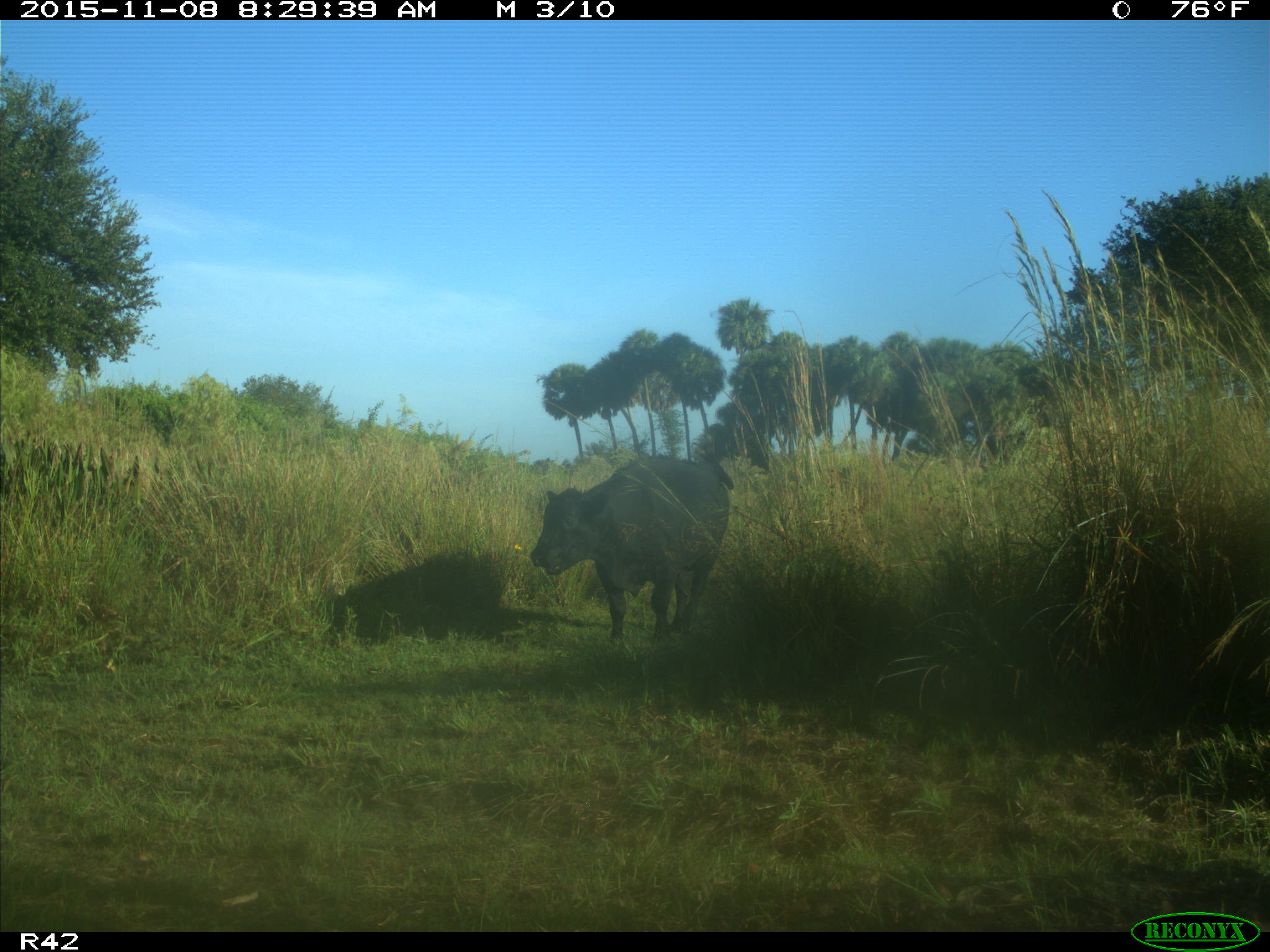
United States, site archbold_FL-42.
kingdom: Animalia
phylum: Chordata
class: Mammalia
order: Artiodactyla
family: Bovidae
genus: Bos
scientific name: Bos taurus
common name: domestic cow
Bos taurus (domestic cow).